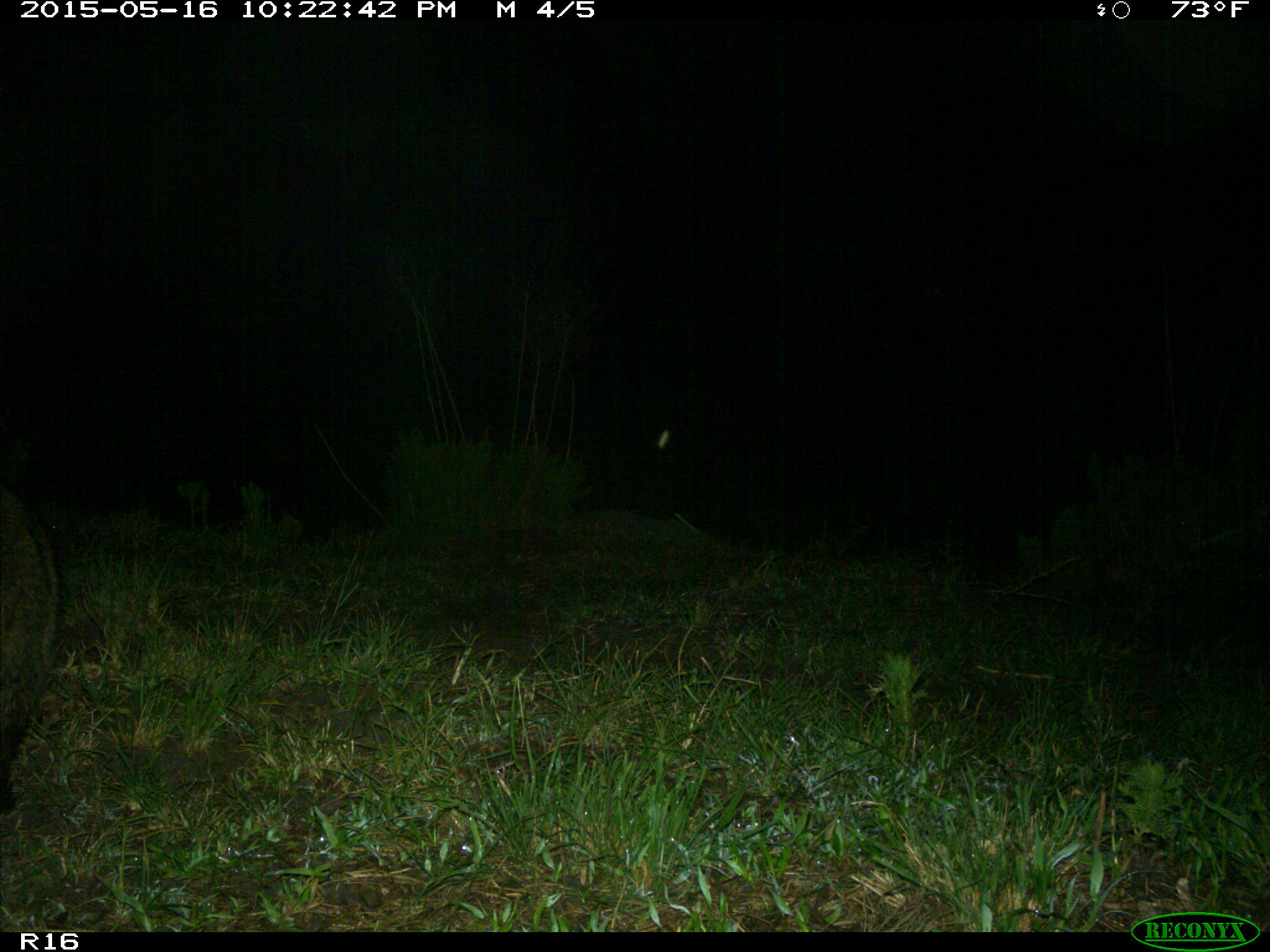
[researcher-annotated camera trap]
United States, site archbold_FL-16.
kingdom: Animalia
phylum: Chordata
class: Mammalia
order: Carnivora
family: Procyonidae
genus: Procyon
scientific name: Procyon lotor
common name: common raccoon